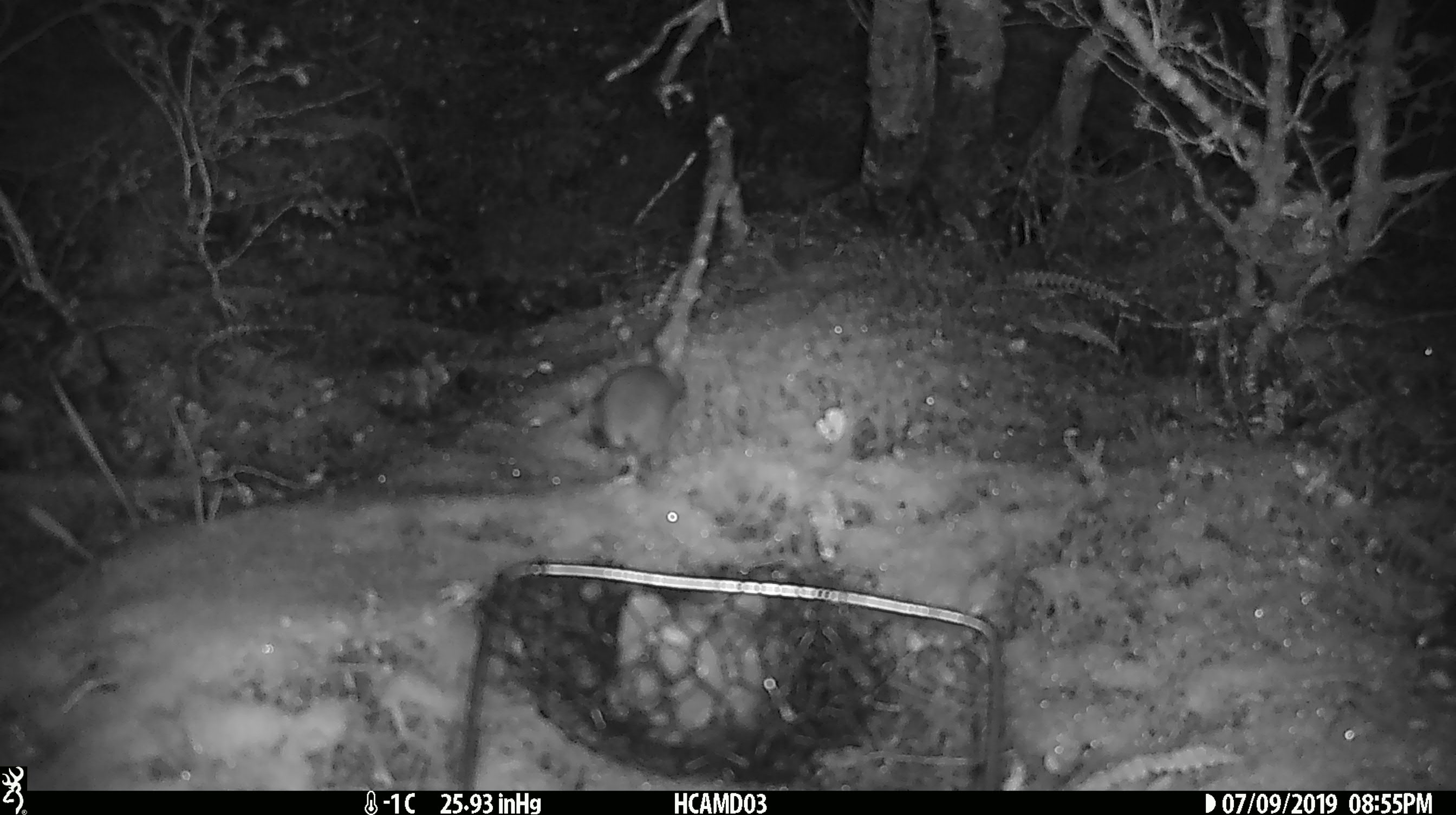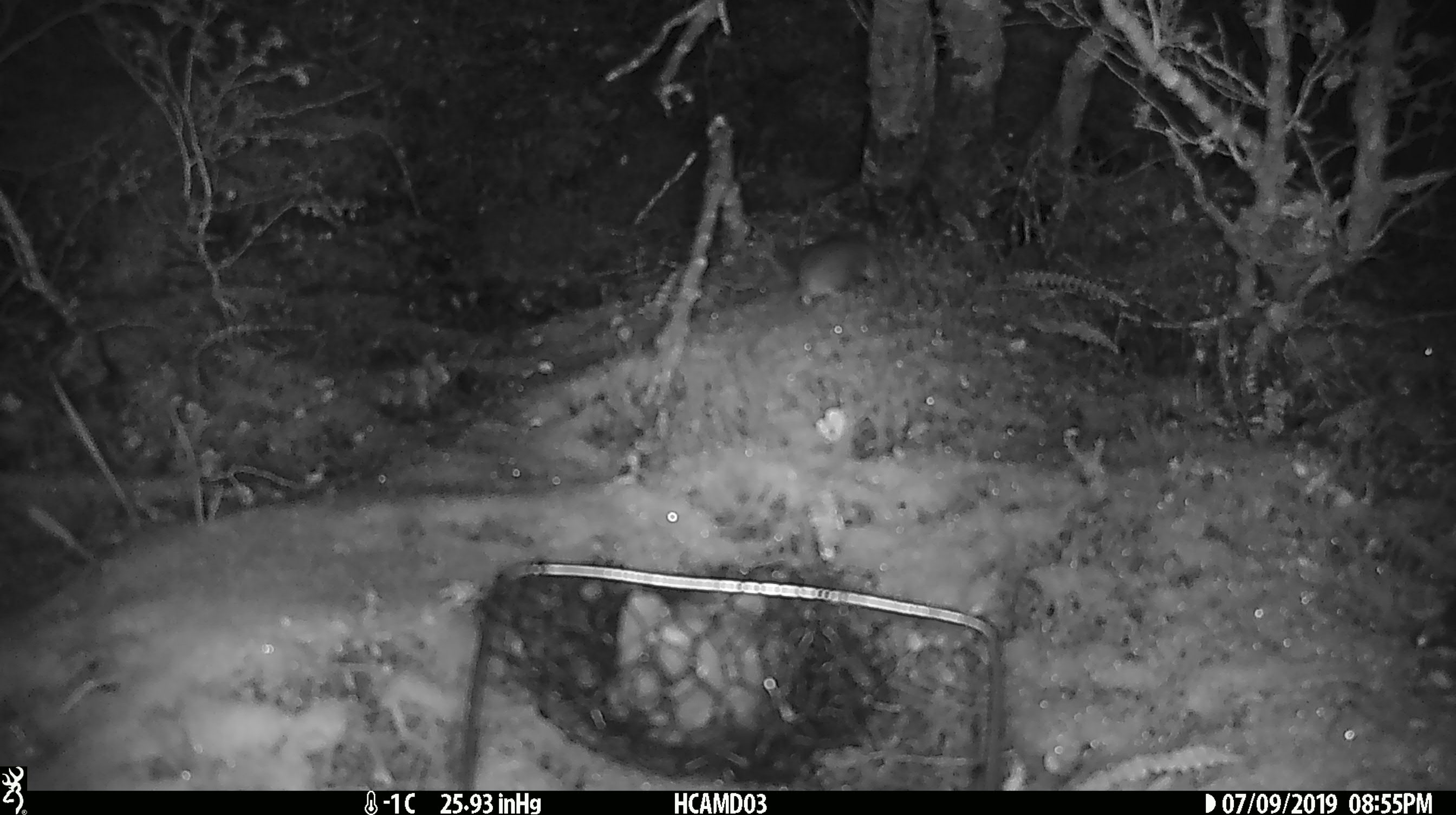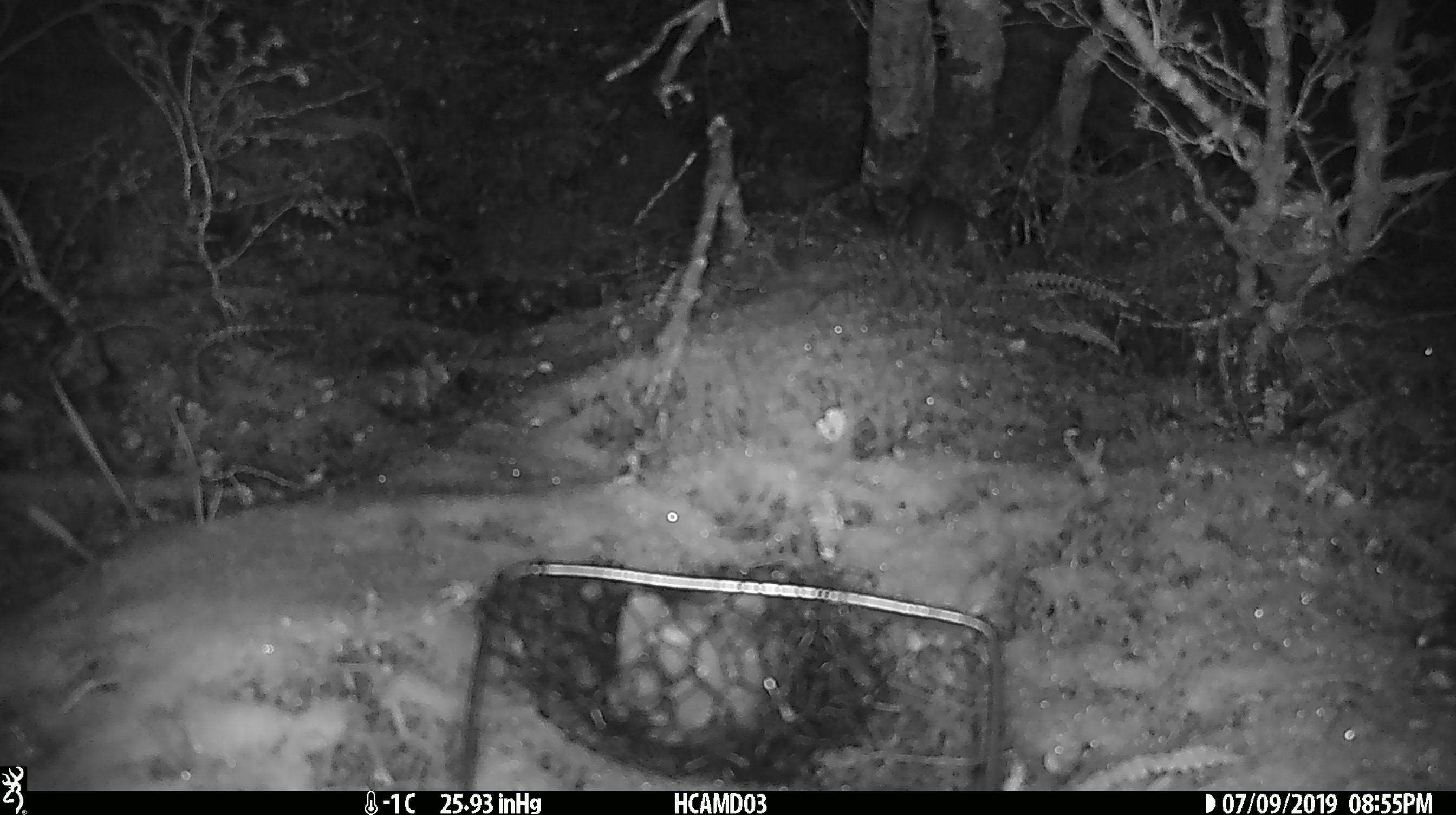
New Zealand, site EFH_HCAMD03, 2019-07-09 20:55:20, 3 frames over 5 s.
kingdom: Animalia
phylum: Chordata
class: Mammalia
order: Rodentia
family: Muridae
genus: Mus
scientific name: Mus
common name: mouse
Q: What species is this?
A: Mouse (Mus).